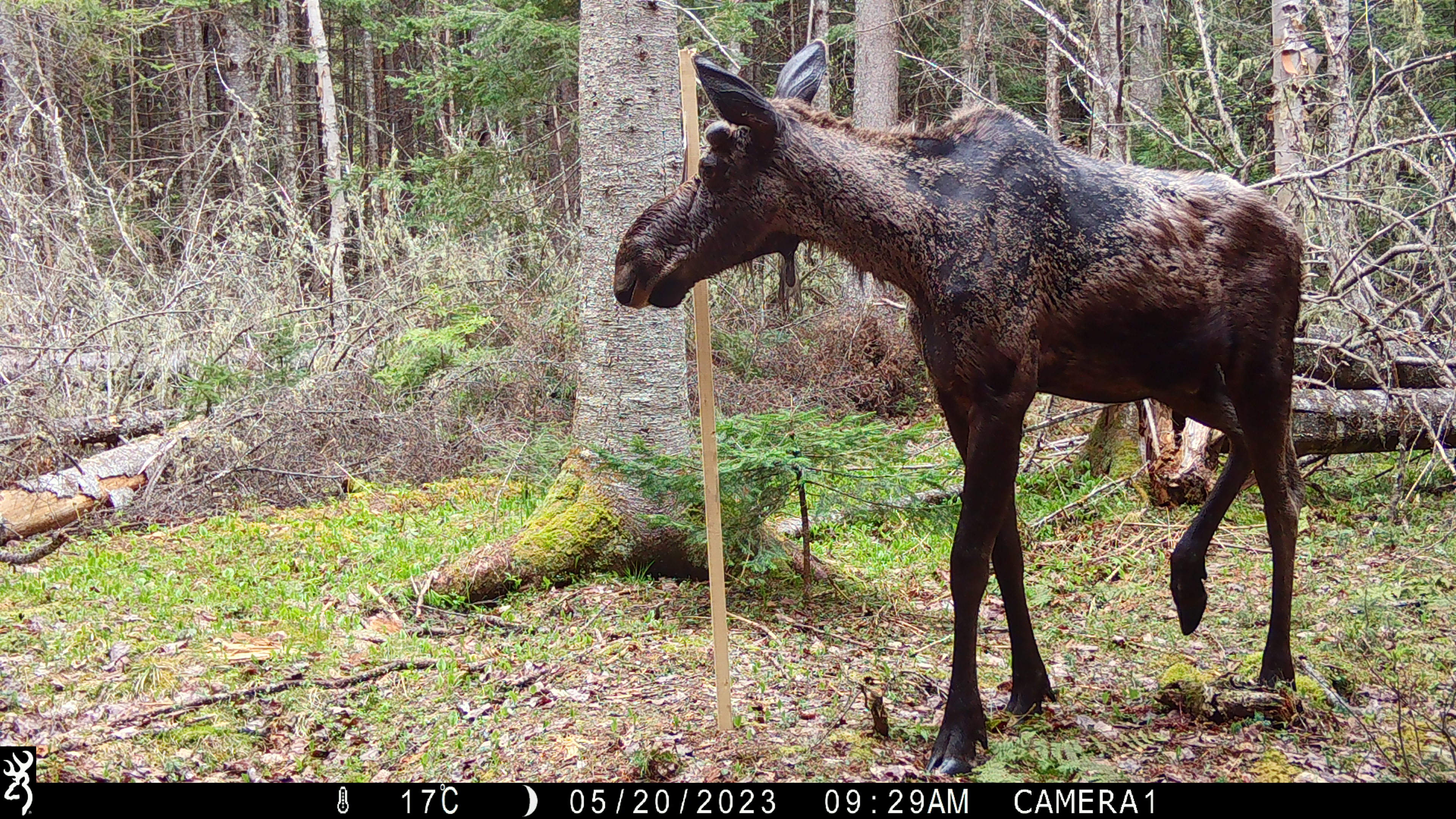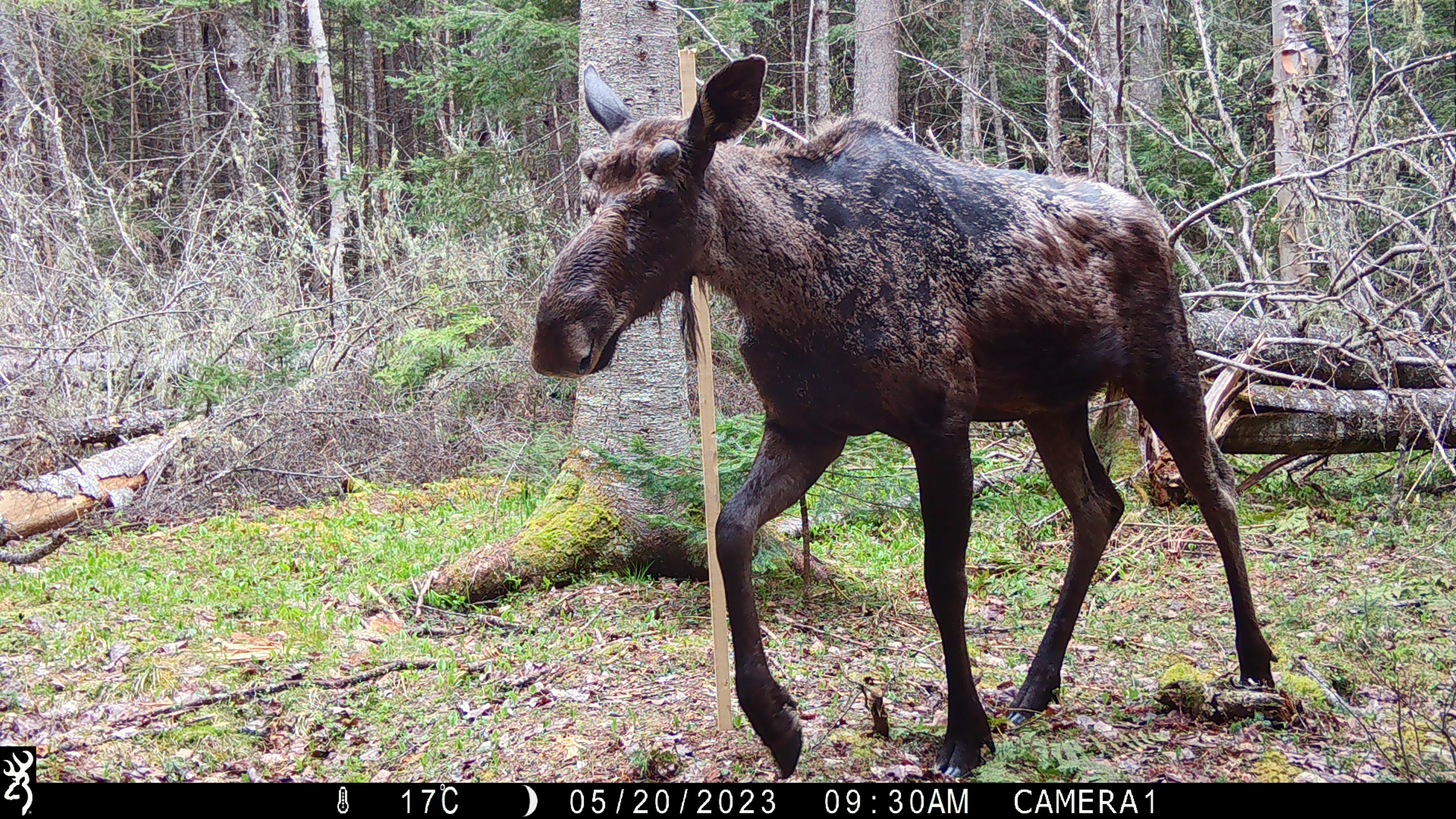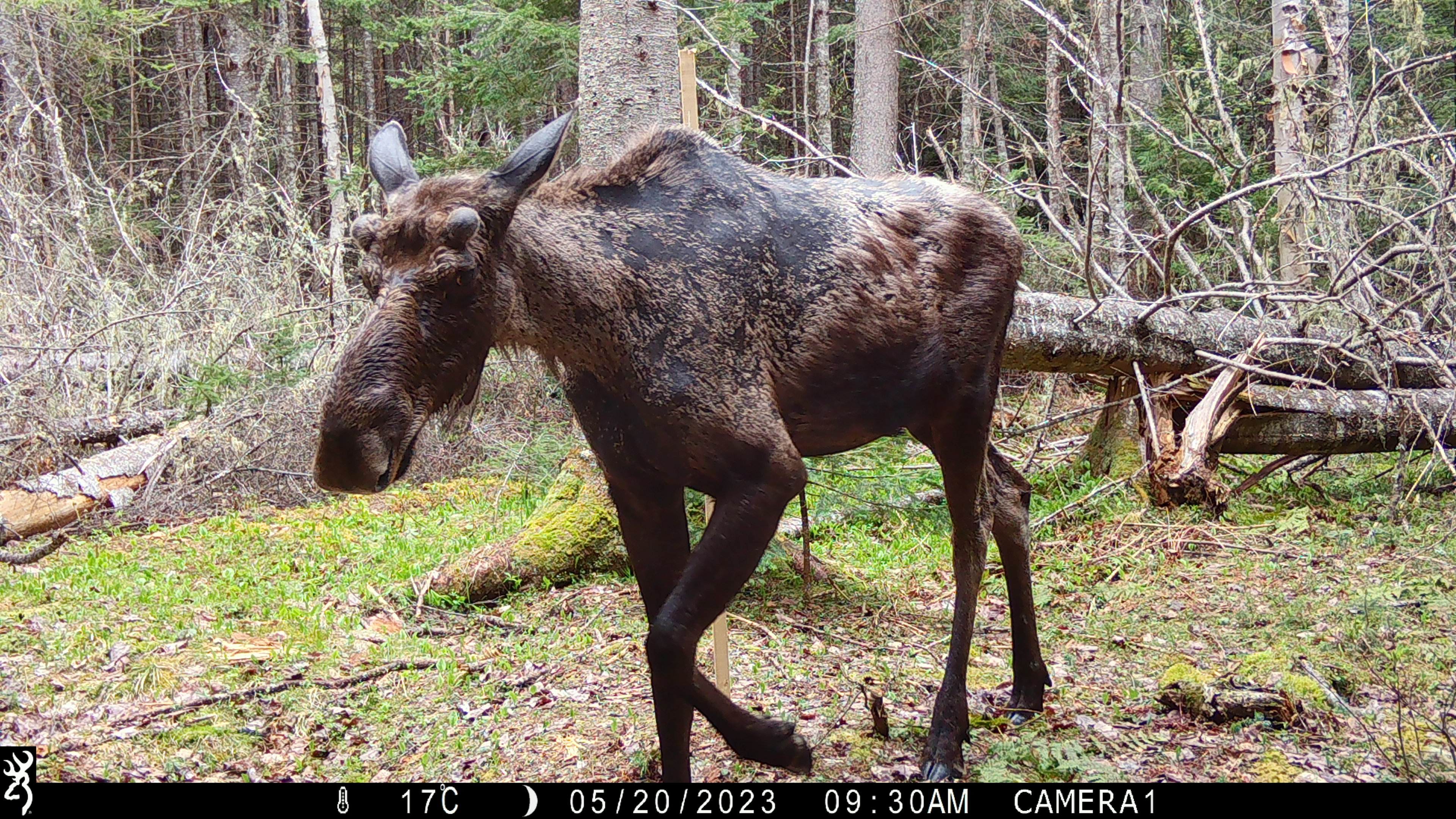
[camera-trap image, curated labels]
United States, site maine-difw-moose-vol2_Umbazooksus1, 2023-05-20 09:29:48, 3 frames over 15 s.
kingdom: Animalia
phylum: Chordata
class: Mammalia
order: Artiodactyla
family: Cervidae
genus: Alces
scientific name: Alces alces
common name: moose